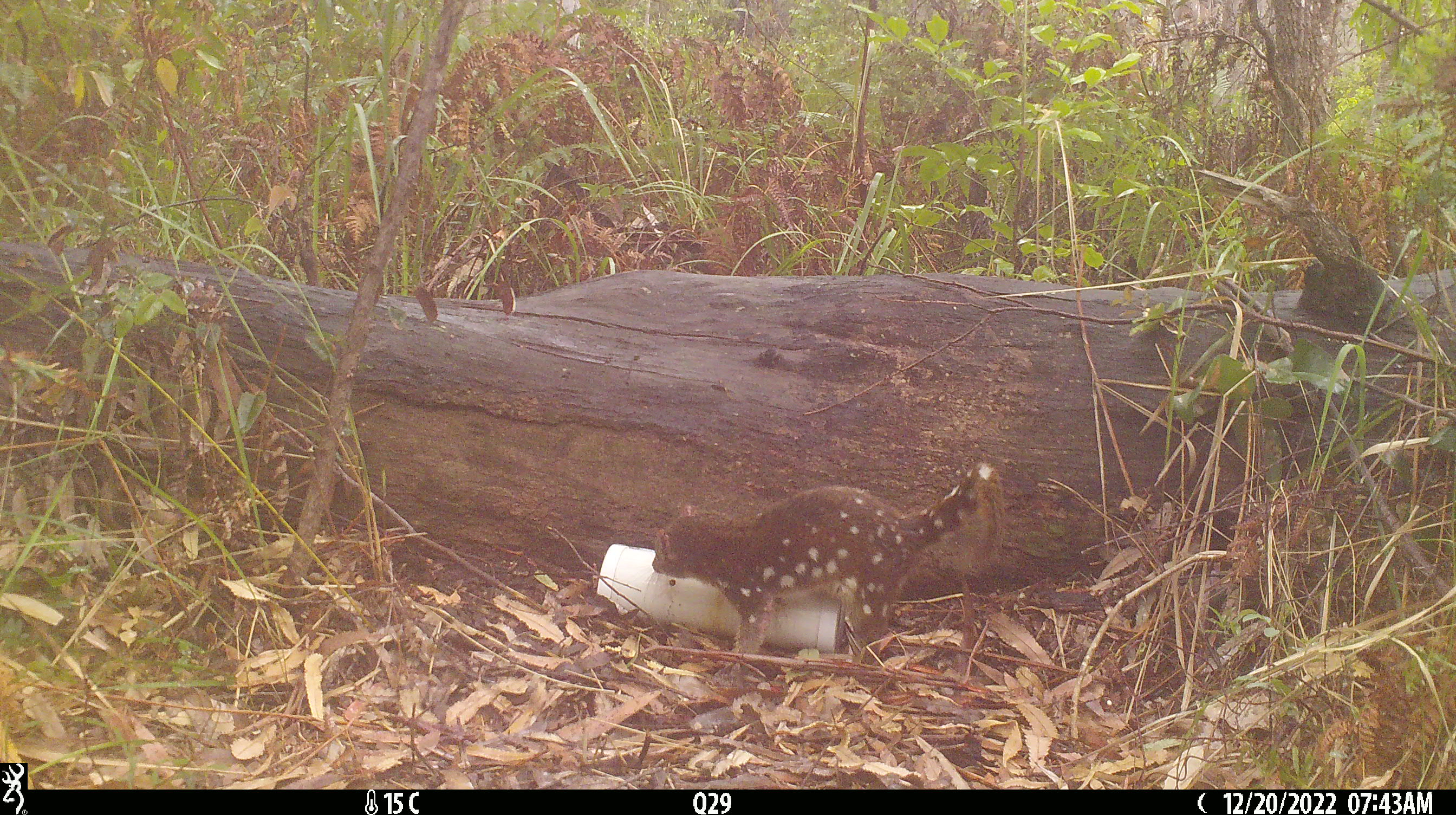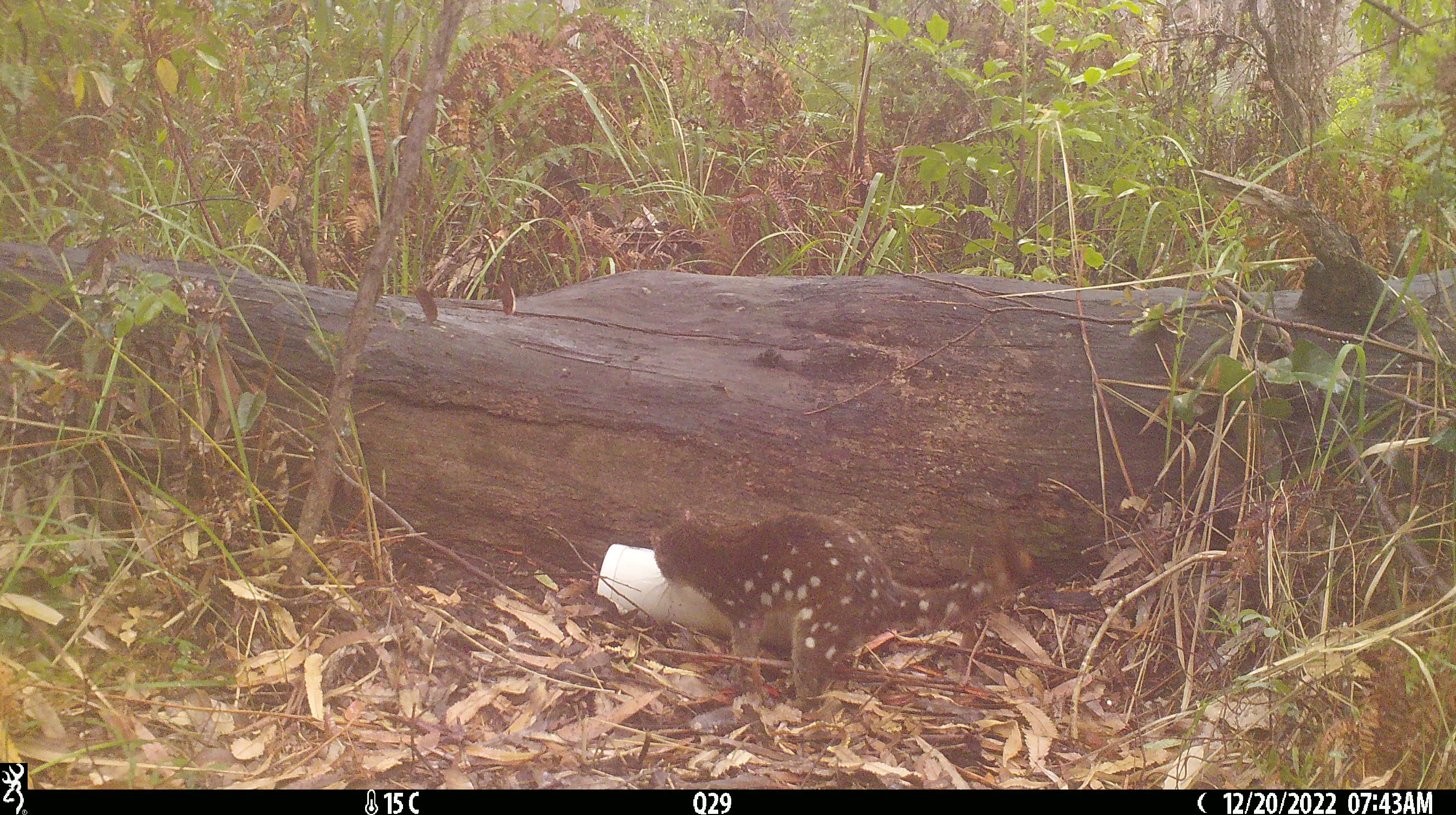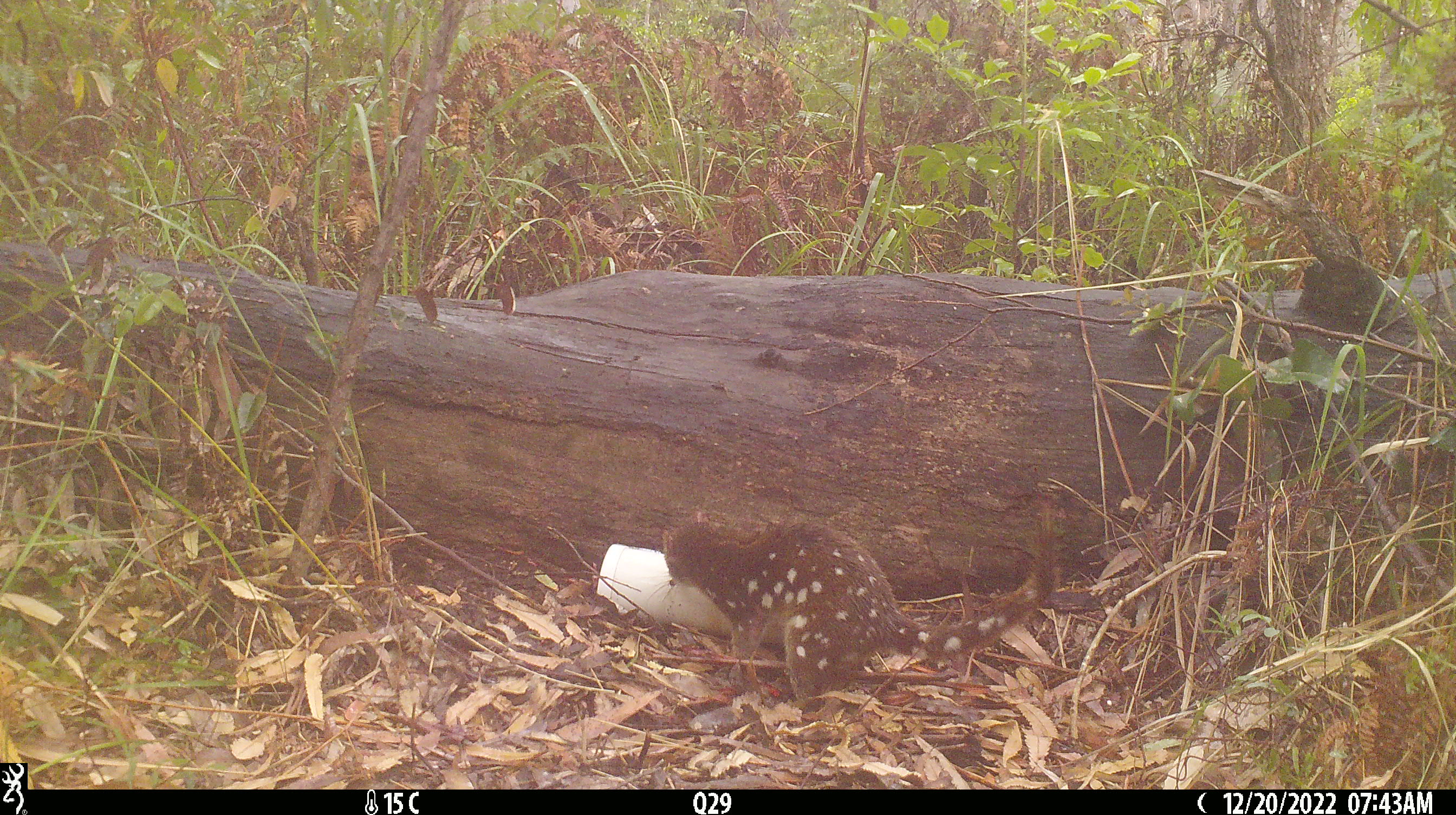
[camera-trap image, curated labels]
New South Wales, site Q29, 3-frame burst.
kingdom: Animalia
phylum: Chordata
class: Mammalia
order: Dasyuromorphia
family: Dasyuridae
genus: Dasyurus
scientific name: Dasyurus maculatus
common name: spotted-tailed quoll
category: quoll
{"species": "quoll (spotted-tailed quoll) (Dasyurus maculatus)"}